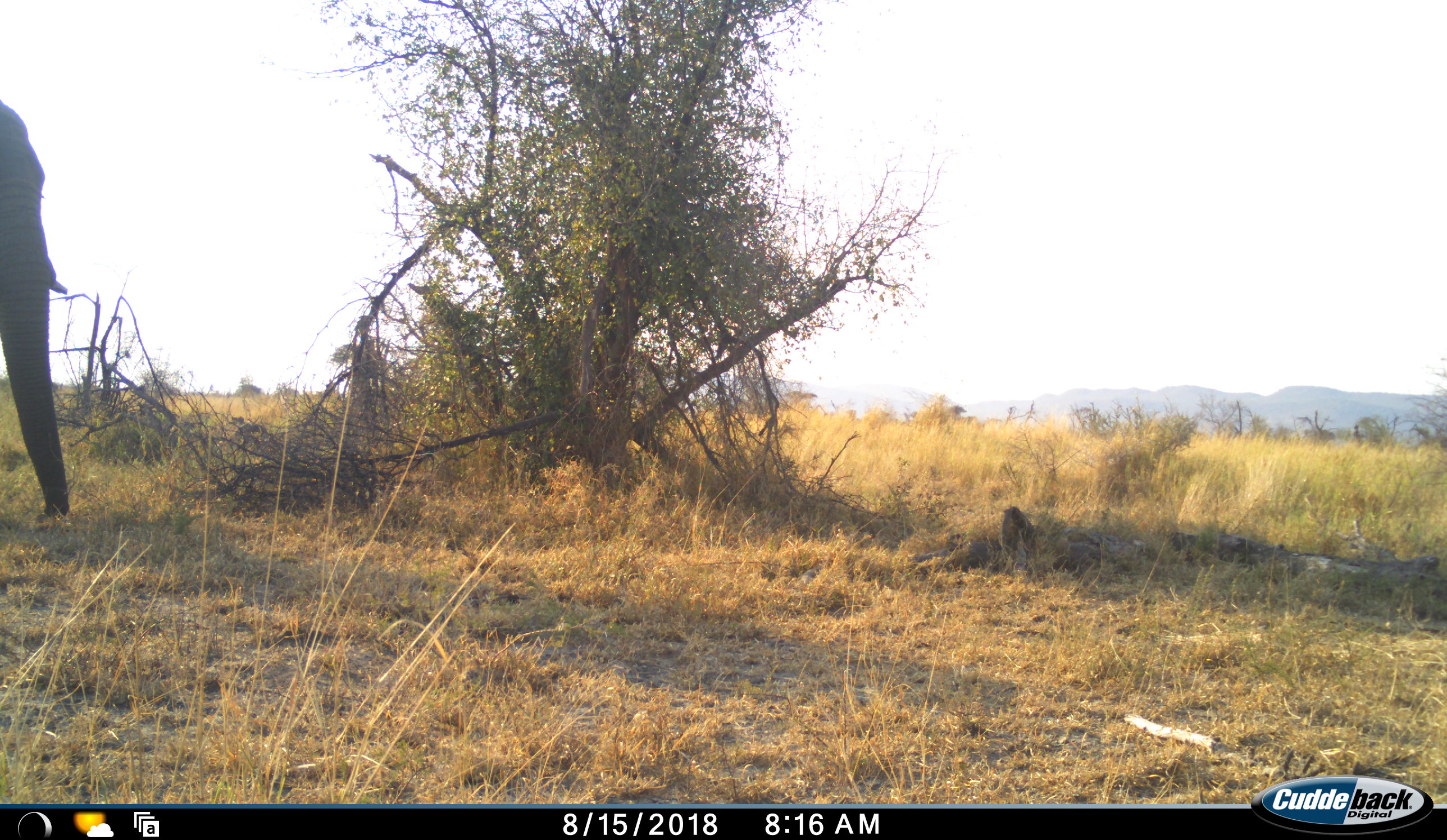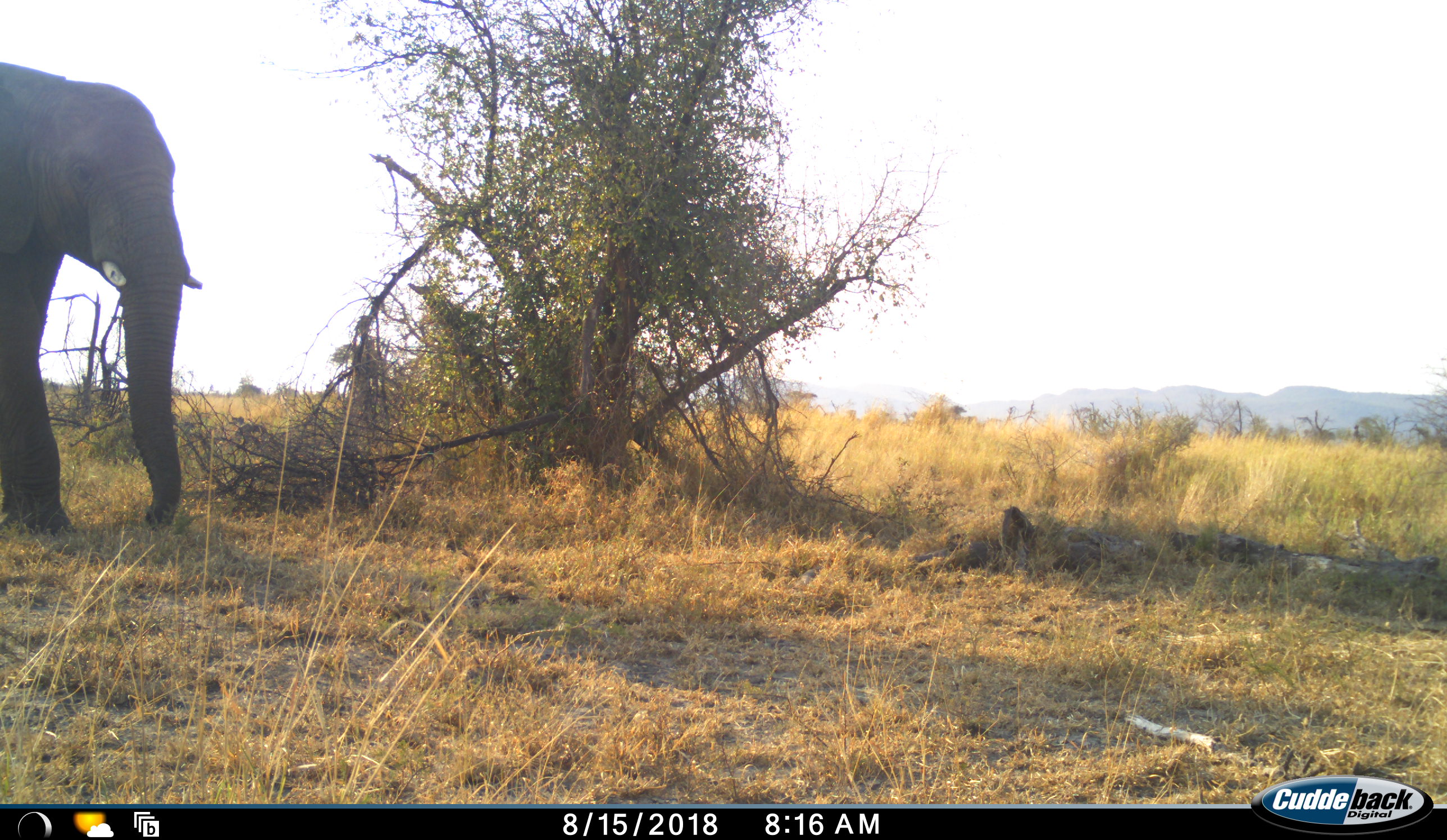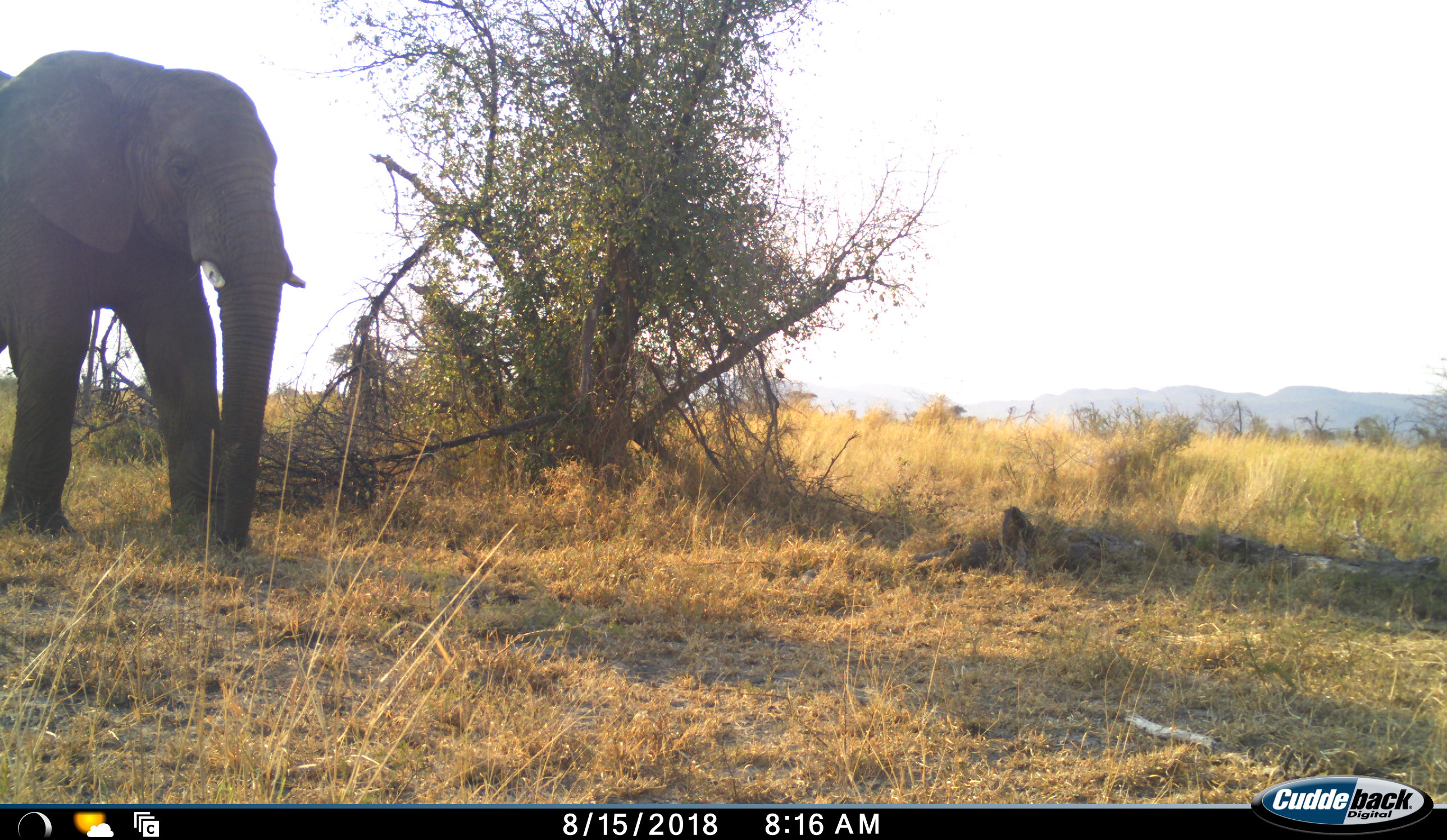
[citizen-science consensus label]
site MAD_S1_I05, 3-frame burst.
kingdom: Animalia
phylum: Chordata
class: Mammalia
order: Proboscidea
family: Elephantidae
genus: Loxodonta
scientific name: Loxodonta africana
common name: african bush elephant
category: elephant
Elephant (african bush elephant) (Loxodonta africana), count 1. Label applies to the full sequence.